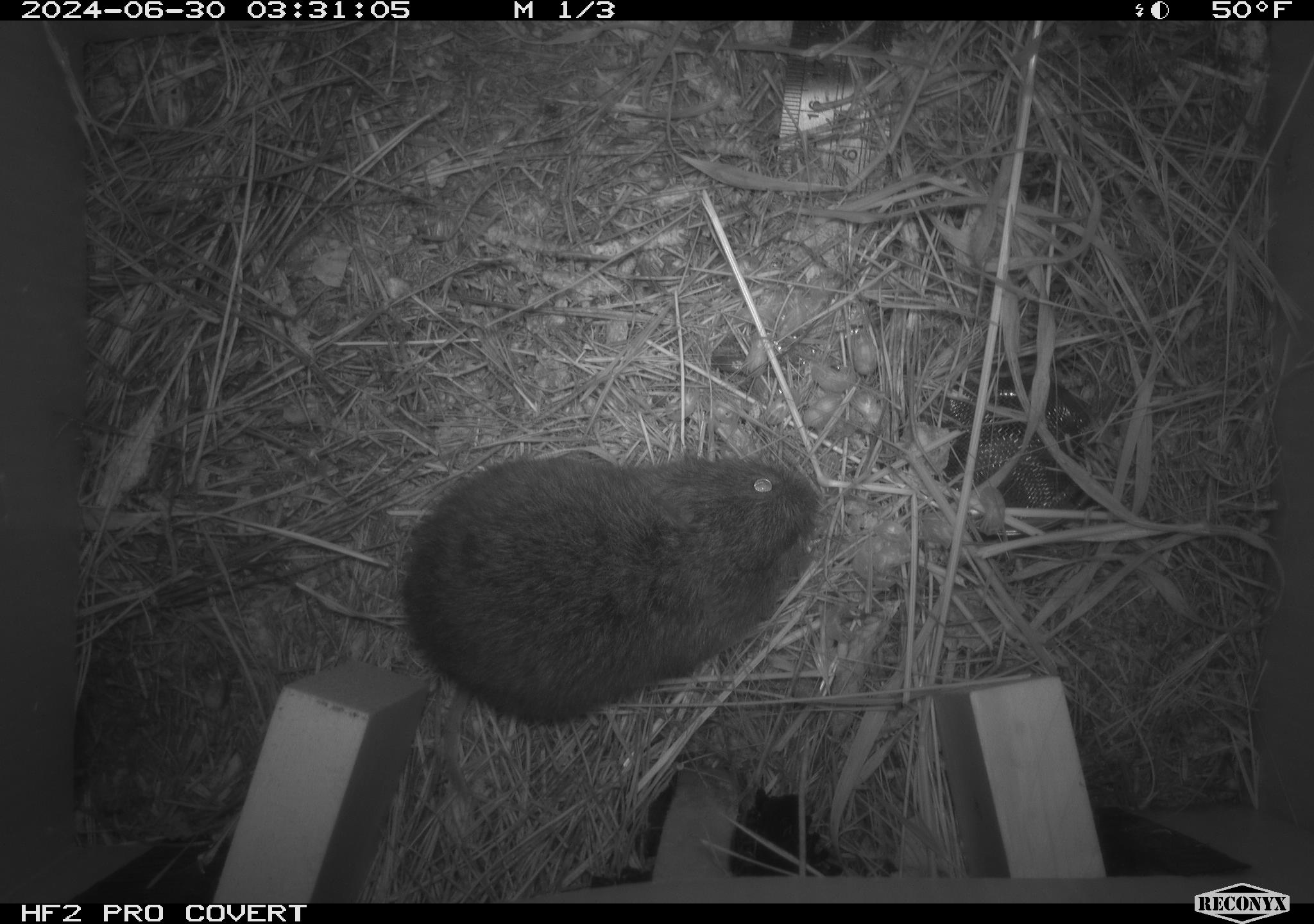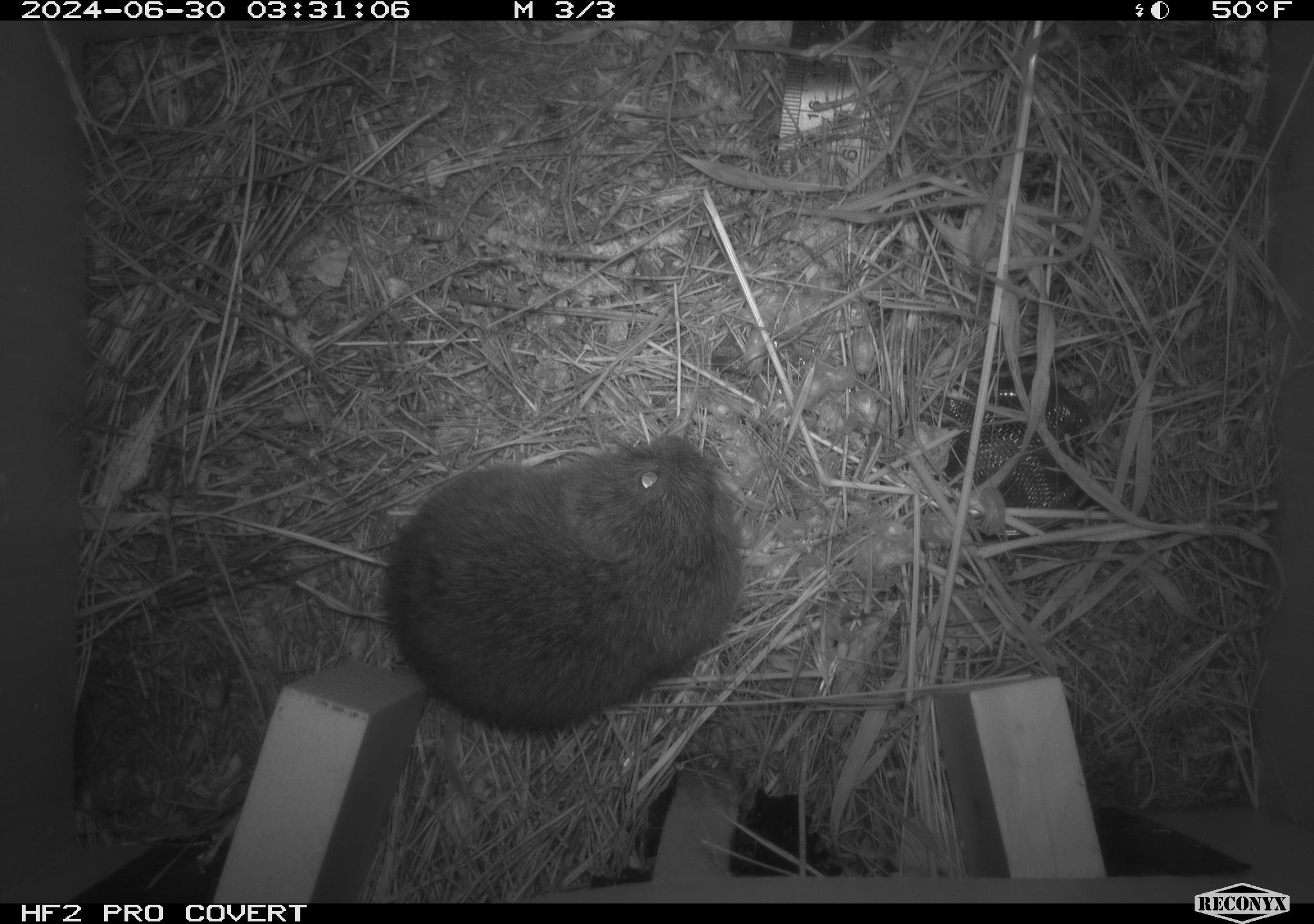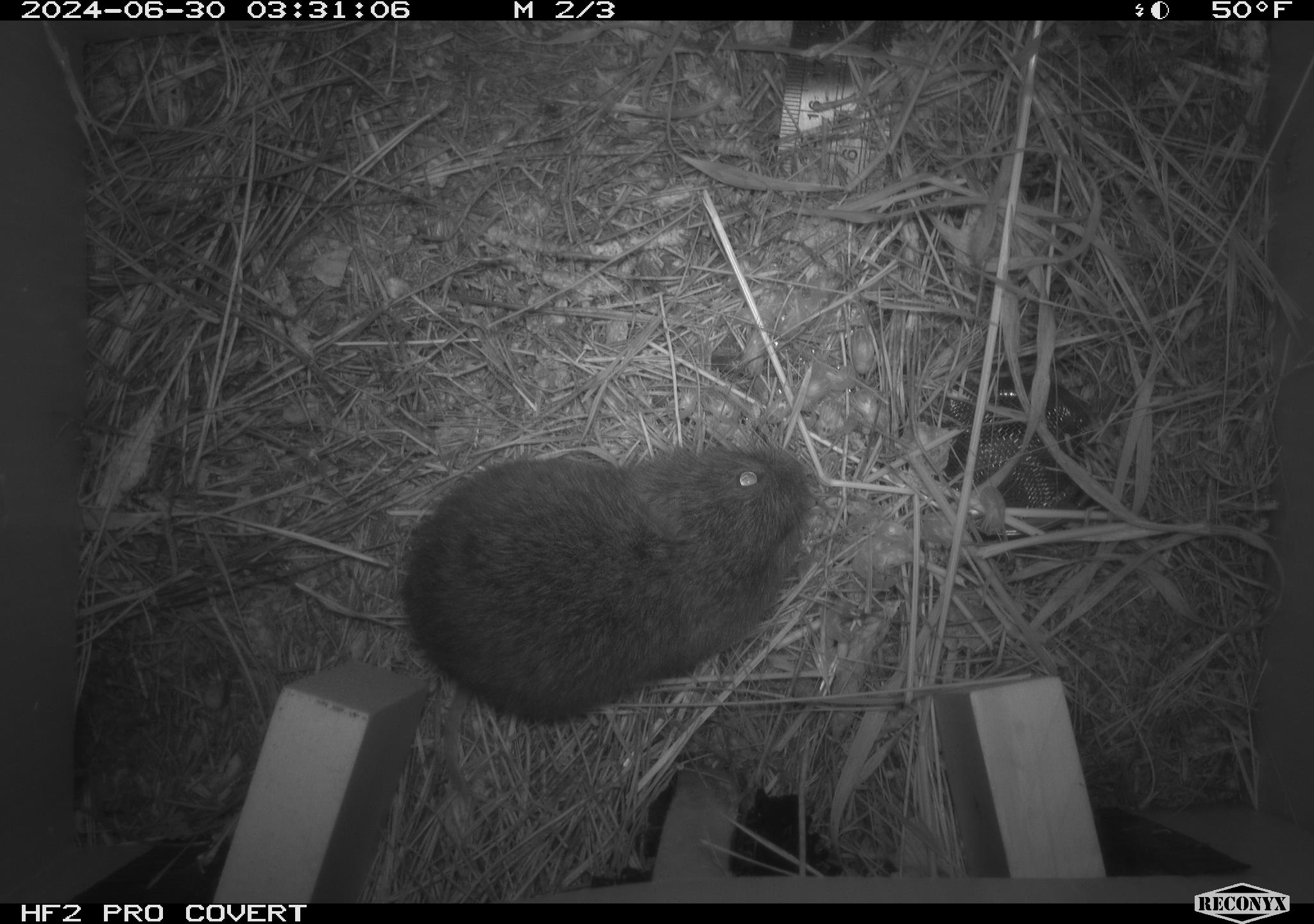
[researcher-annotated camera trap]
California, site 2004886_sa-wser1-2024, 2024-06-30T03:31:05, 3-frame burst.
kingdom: Animalia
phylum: Chordata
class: Mammalia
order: Rodentia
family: Cricetidae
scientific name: Arvicolinae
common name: voles, lemmings, and muskrats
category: arvicolinae subfamily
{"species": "arvicolinae subfamily (voles, lemmings, and muskrats) (Arvicolinae)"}